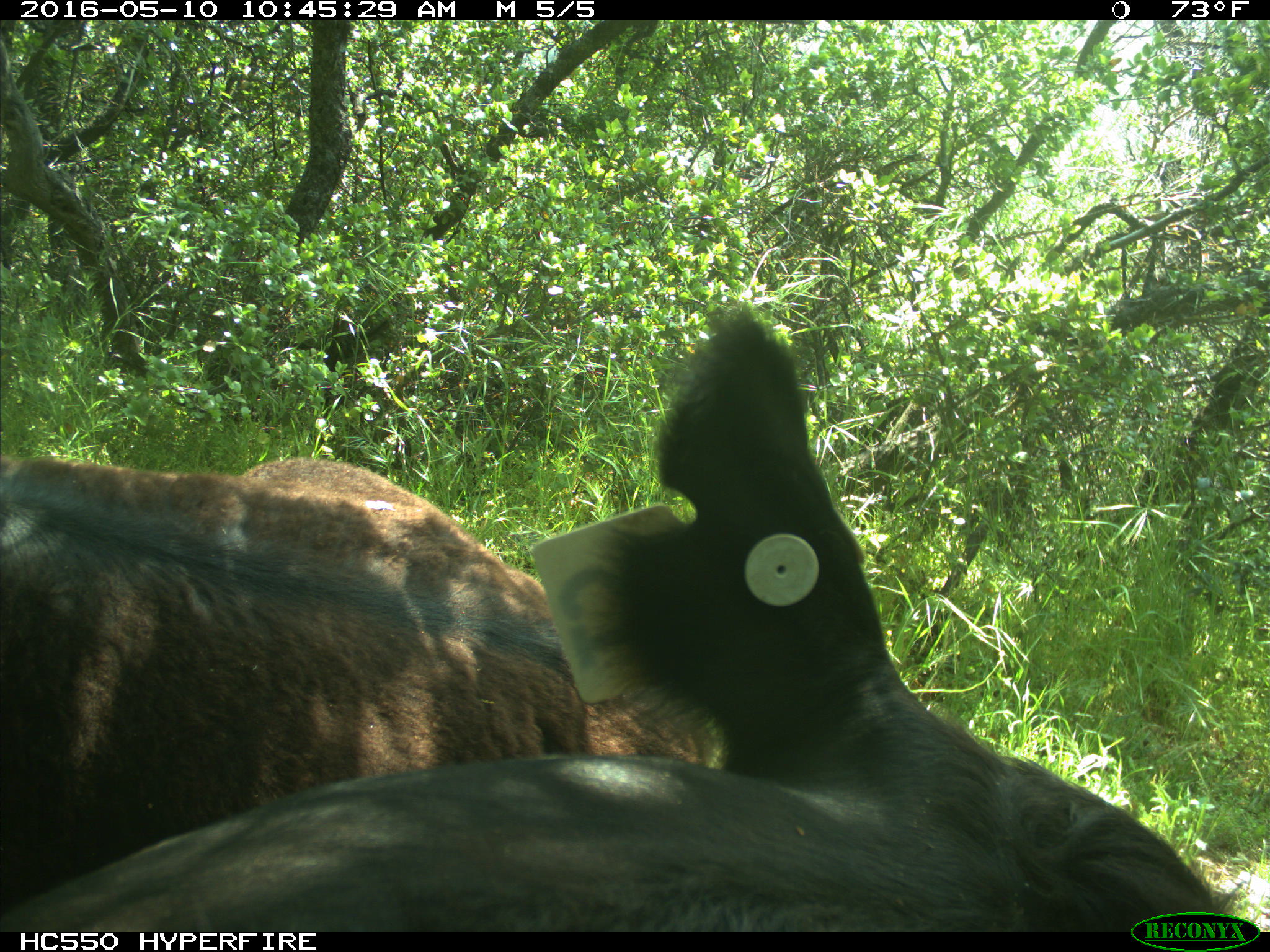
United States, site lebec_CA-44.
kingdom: Animalia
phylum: Chordata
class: Mammalia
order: Artiodactyla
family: Bovidae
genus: Bos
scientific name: Bos taurus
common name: domestic cow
Bos taurus (domestic cow).